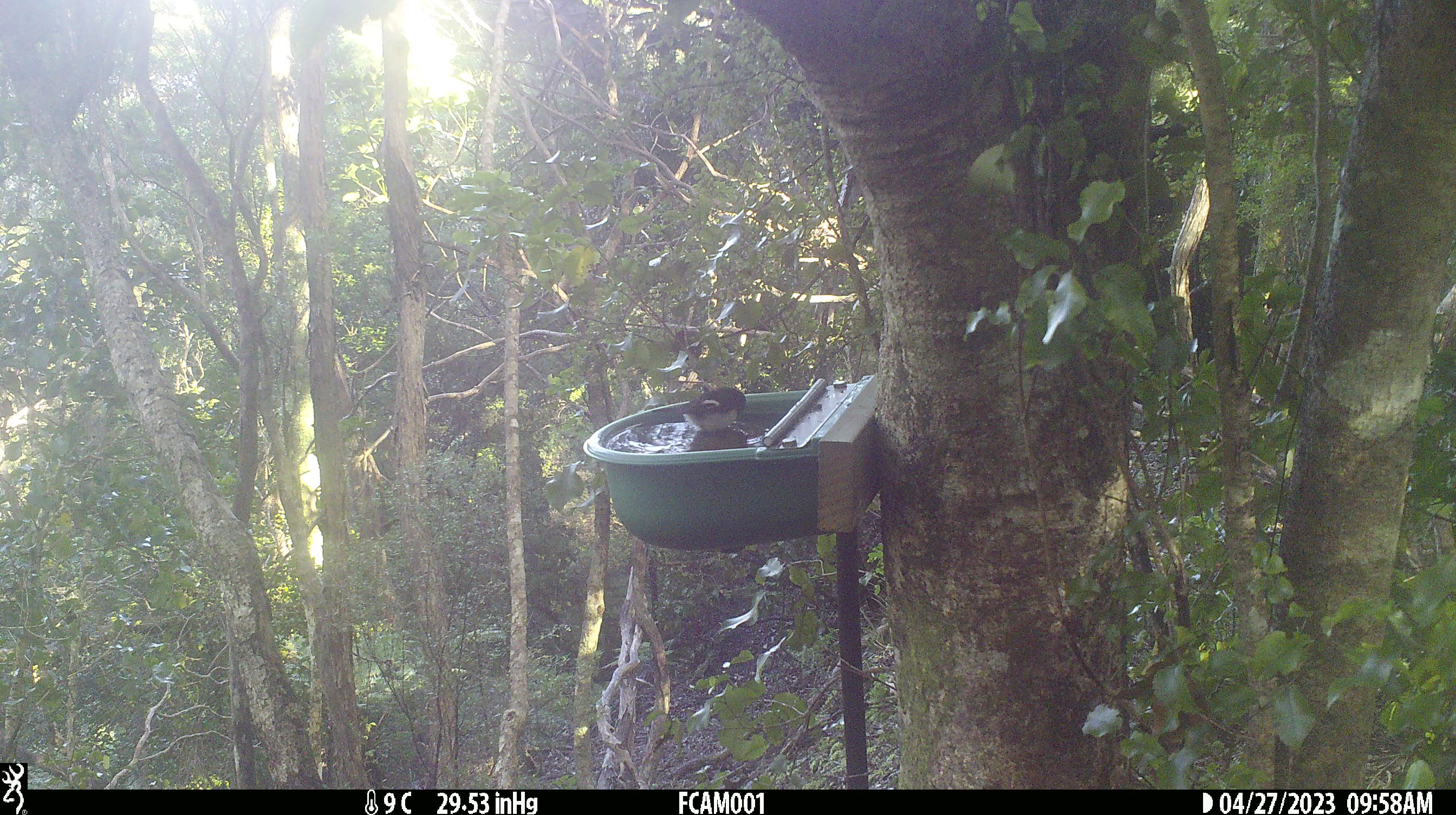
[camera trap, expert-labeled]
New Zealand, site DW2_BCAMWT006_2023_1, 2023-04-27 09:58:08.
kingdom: Animalia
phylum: Chordata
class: Aves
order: Passeriformes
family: Petroicidae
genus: Petroica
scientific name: Petroica macrocephala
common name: tomtit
Tomtit (Petroica macrocephala).